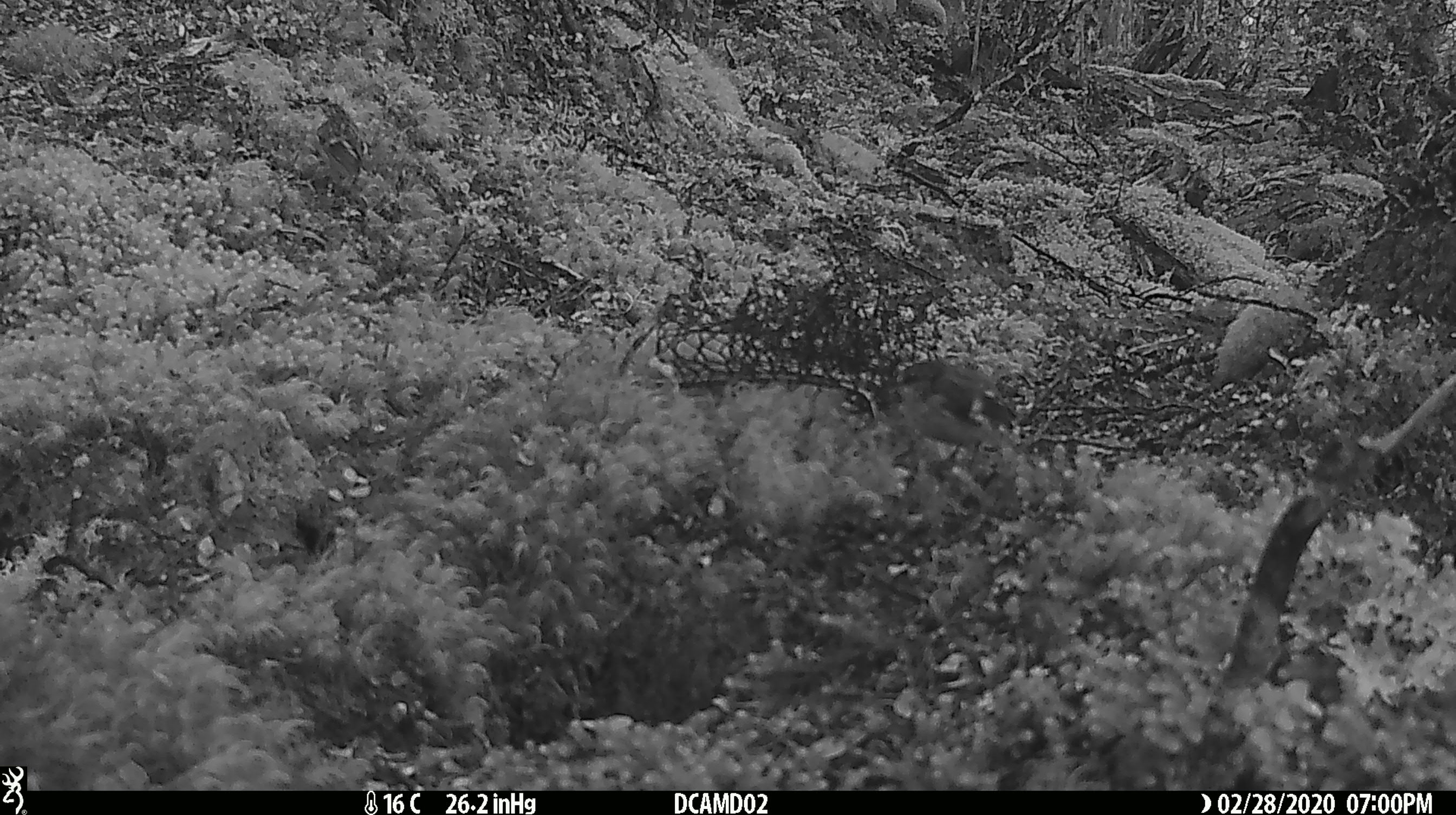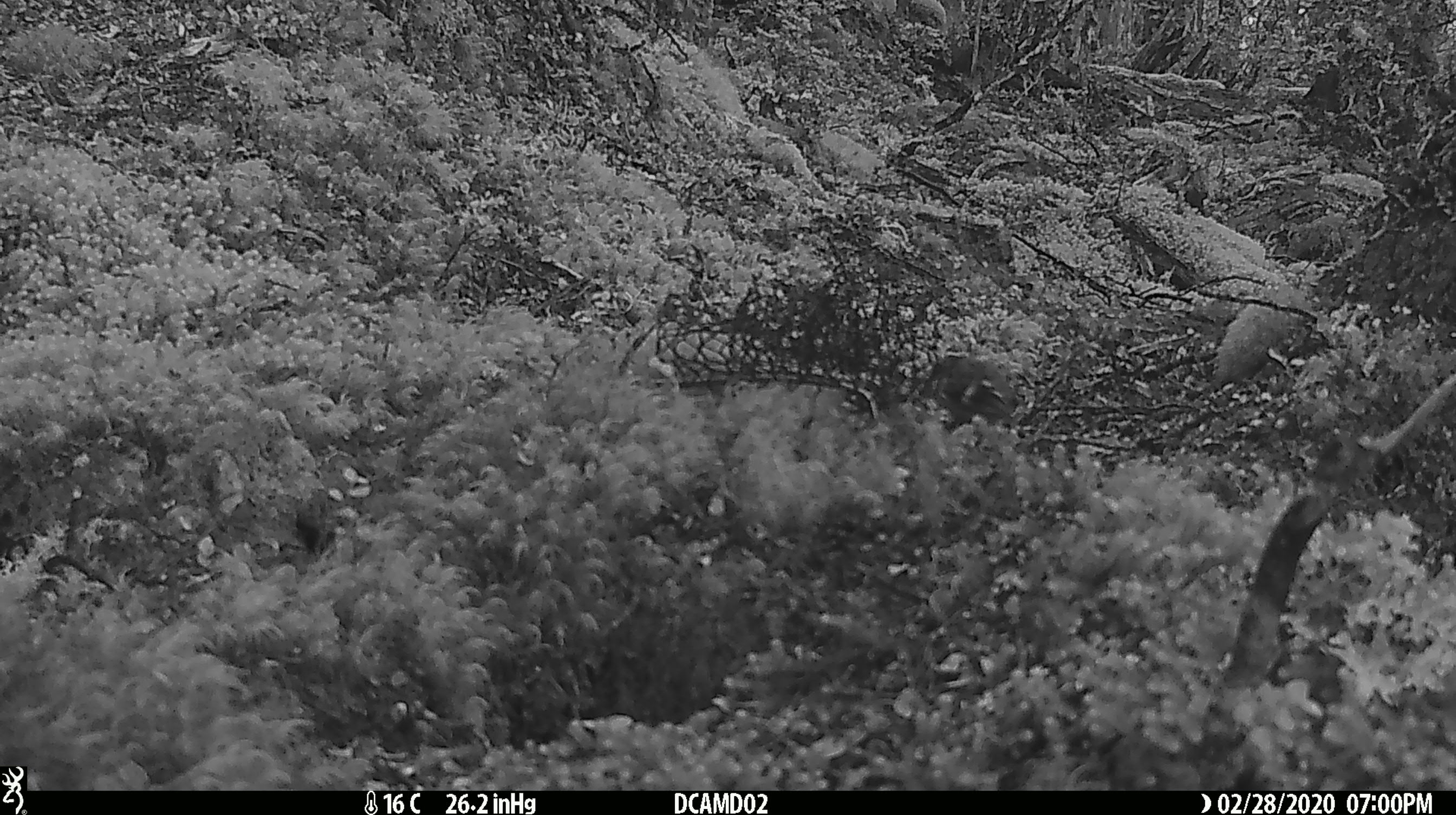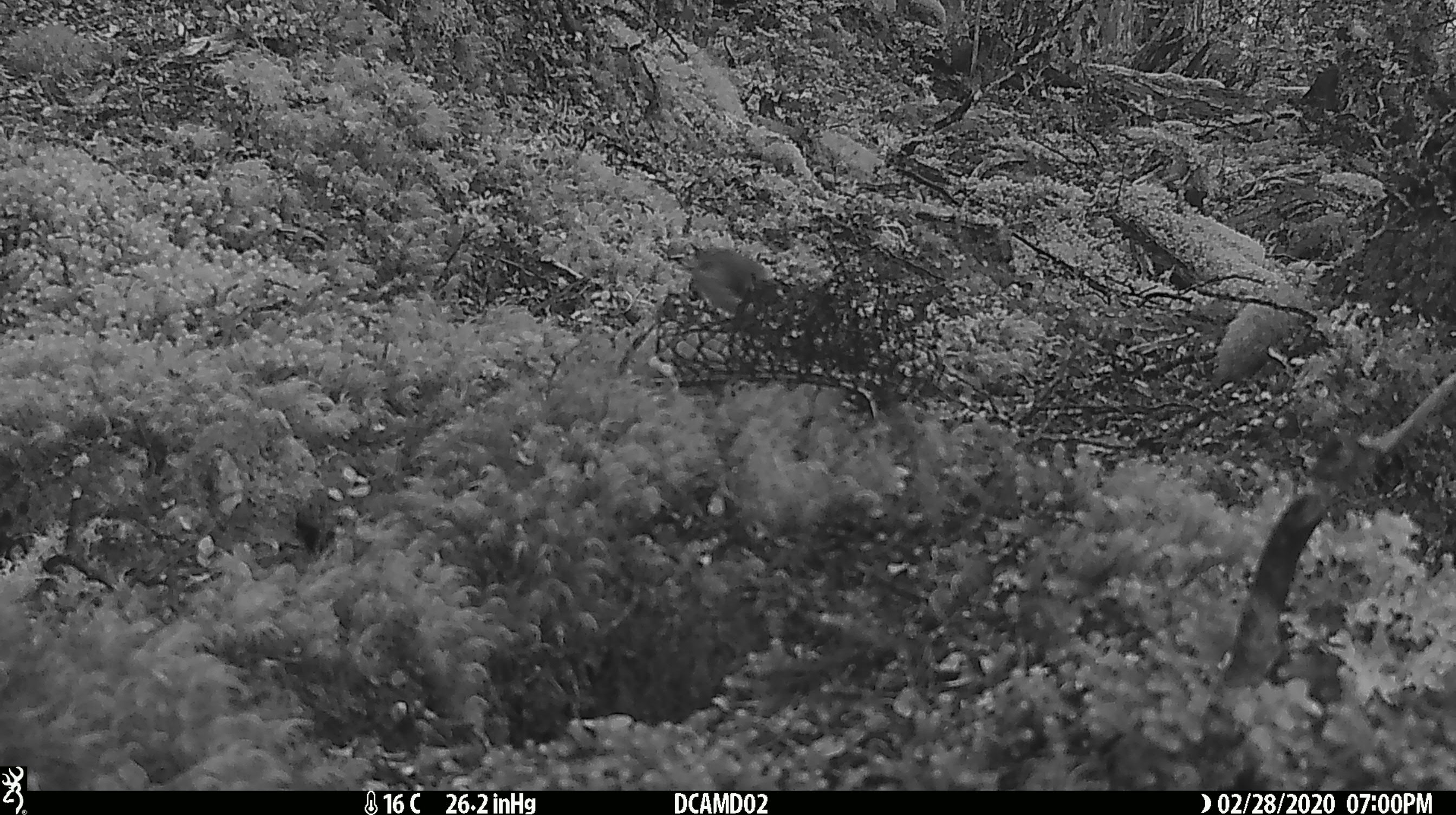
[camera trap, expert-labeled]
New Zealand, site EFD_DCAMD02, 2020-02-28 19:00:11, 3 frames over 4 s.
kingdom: Animalia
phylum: Chordata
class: Aves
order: Passeriformes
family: Acanthisittidae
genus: Acanthisitta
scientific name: Acanthisitta chloris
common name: rifleman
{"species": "rifleman (Acanthisitta chloris)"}